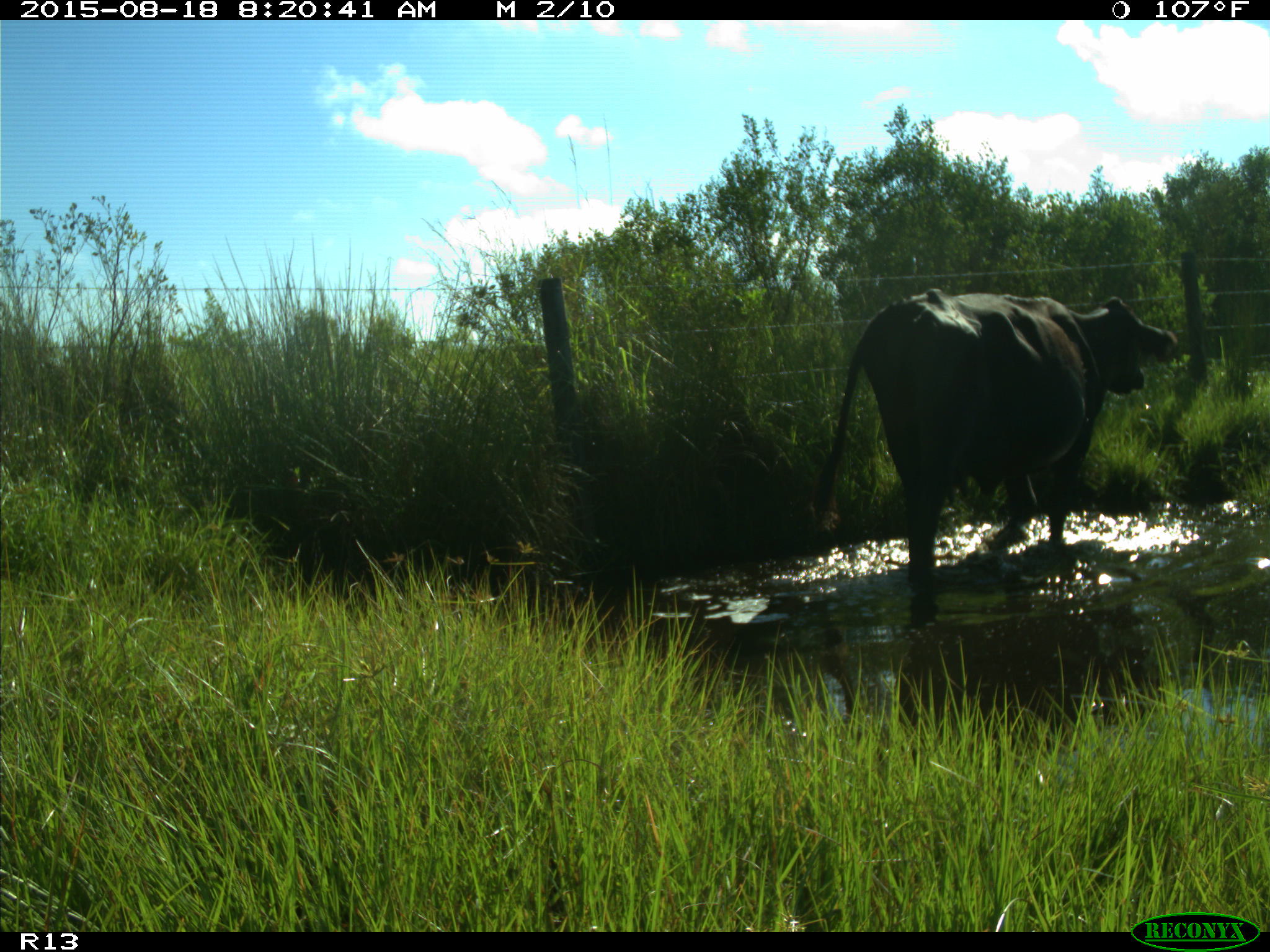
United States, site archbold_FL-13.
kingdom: Animalia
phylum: Chordata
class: Mammalia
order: Artiodactyla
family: Bovidae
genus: Bos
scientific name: Bos taurus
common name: domestic cow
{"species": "Bos taurus (domestic cow)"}